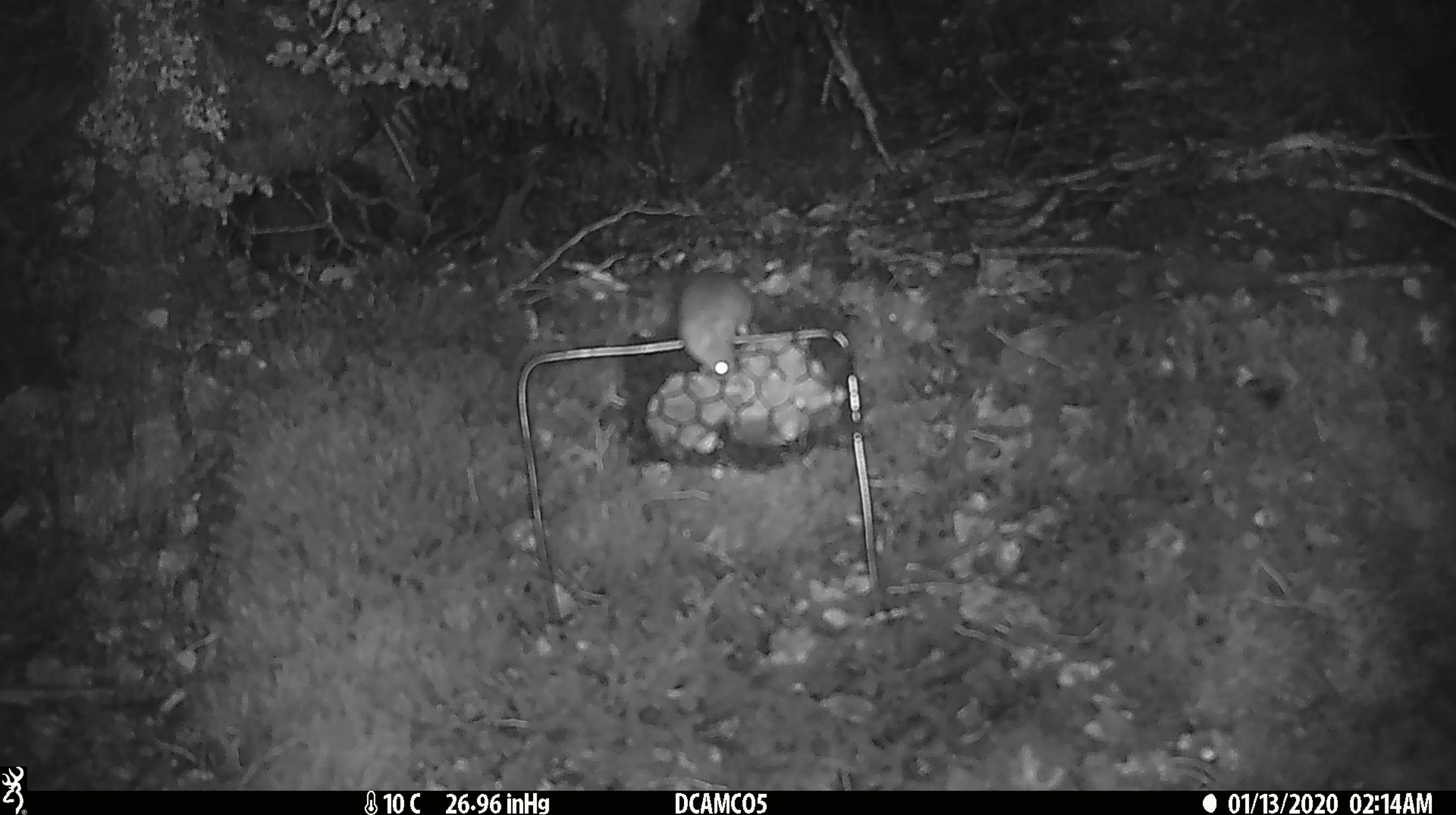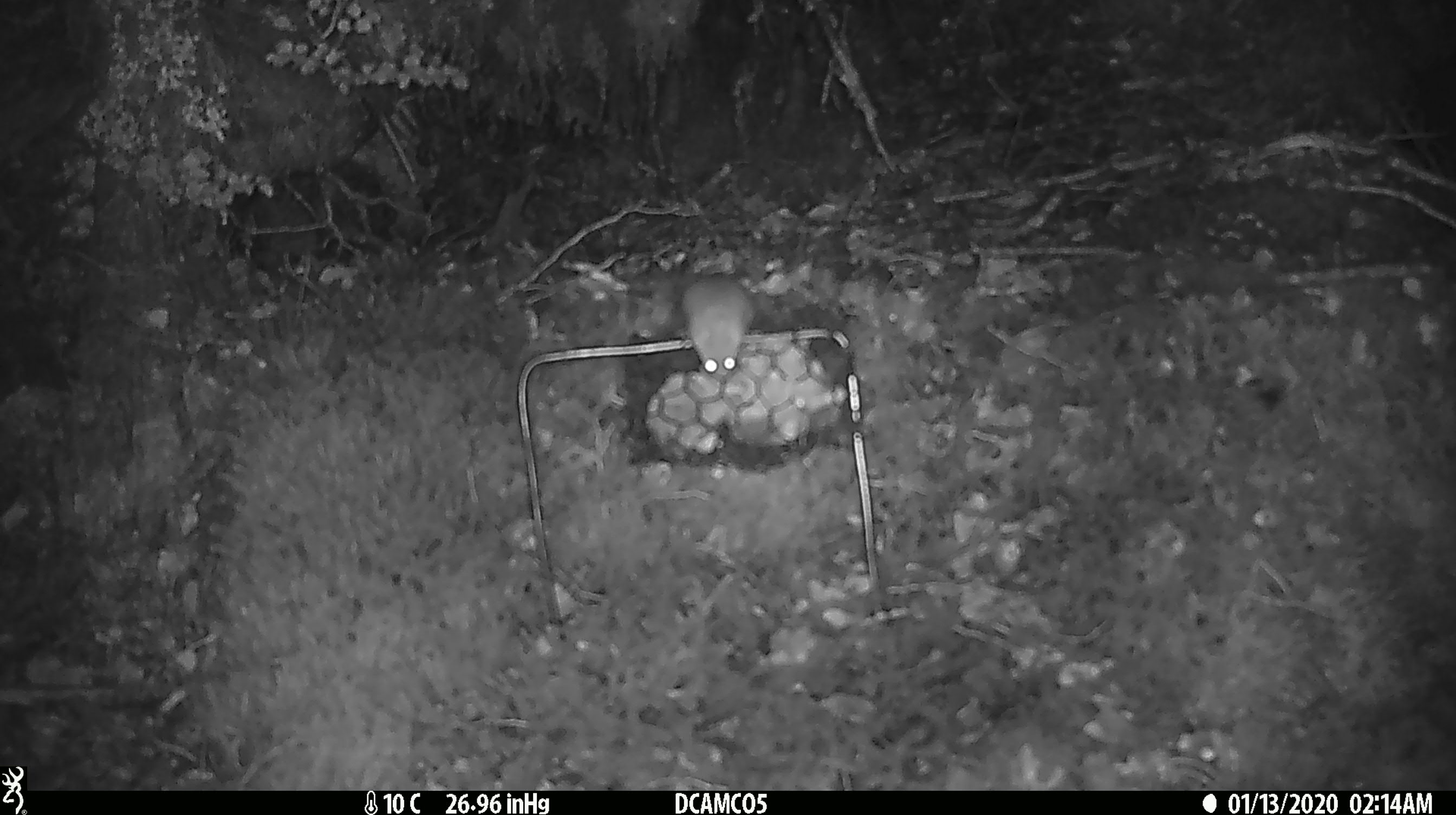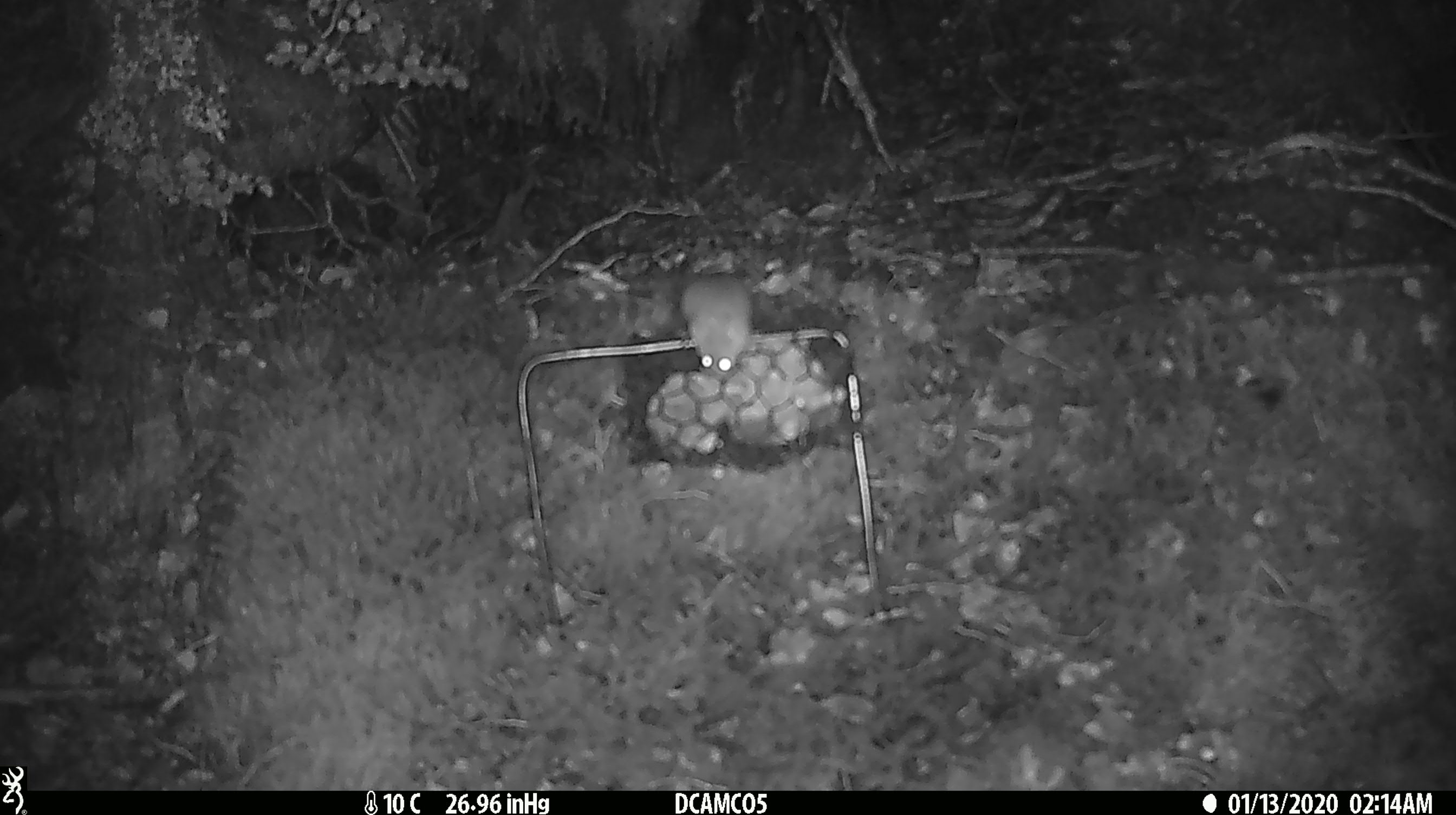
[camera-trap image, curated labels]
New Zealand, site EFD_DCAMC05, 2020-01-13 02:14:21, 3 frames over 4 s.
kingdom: Animalia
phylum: Chordata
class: Mammalia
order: Rodentia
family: Muridae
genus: Mus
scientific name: Mus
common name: mouse